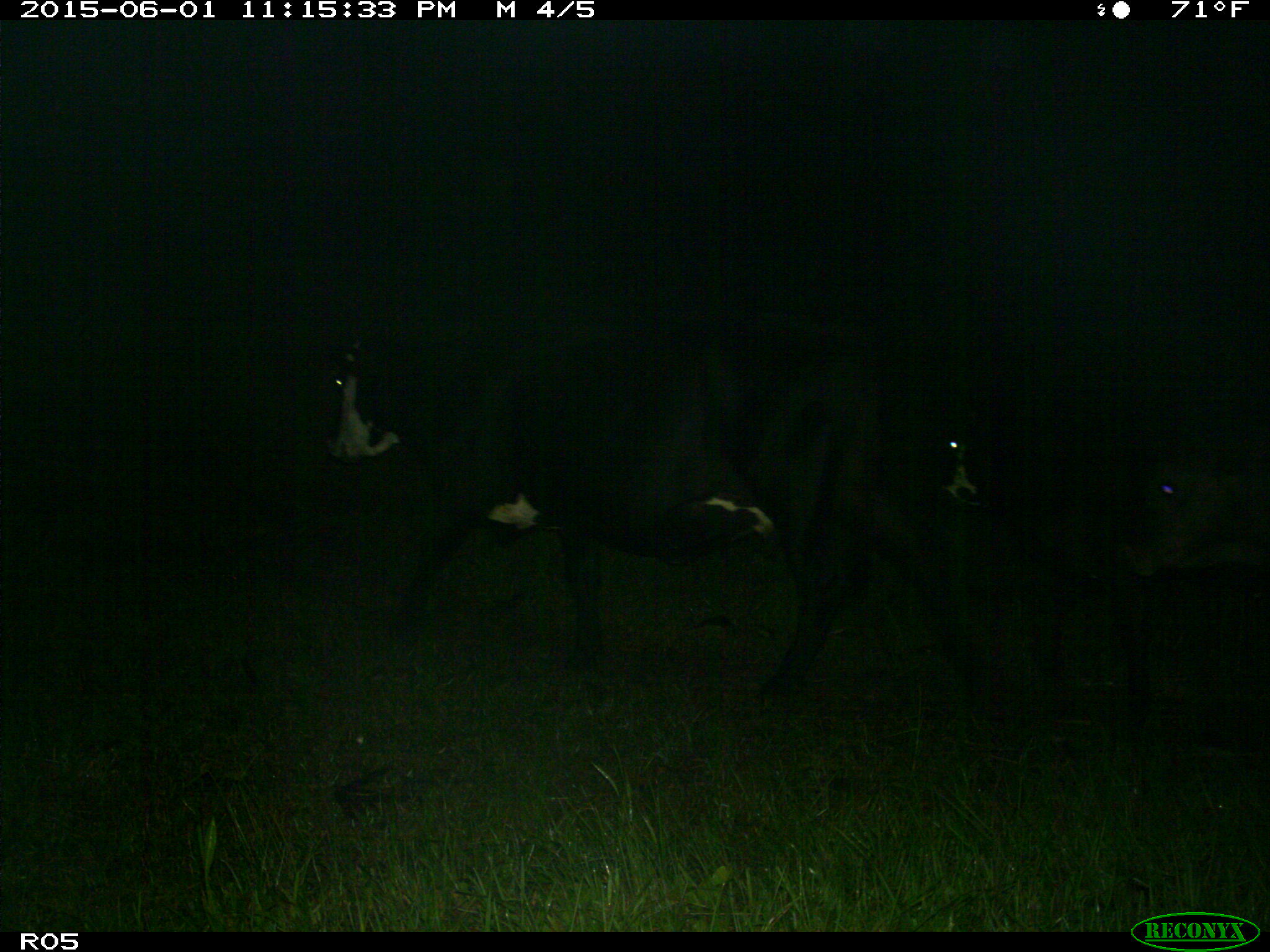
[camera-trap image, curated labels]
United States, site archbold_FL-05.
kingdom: Animalia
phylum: Chordata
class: Mammalia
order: Artiodactyla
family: Bovidae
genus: Bos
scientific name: Bos taurus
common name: domestic cow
Bos taurus (domestic cow).